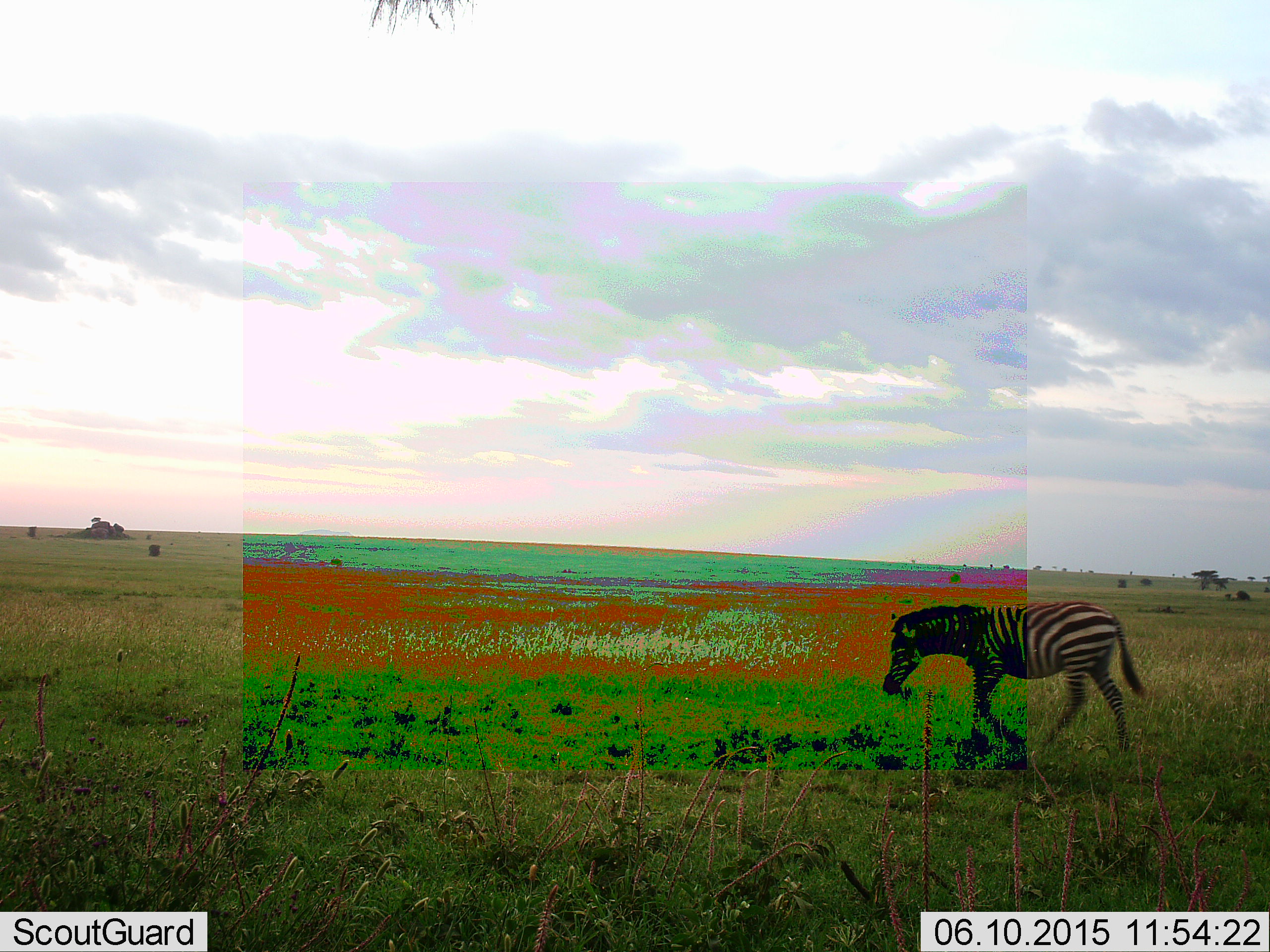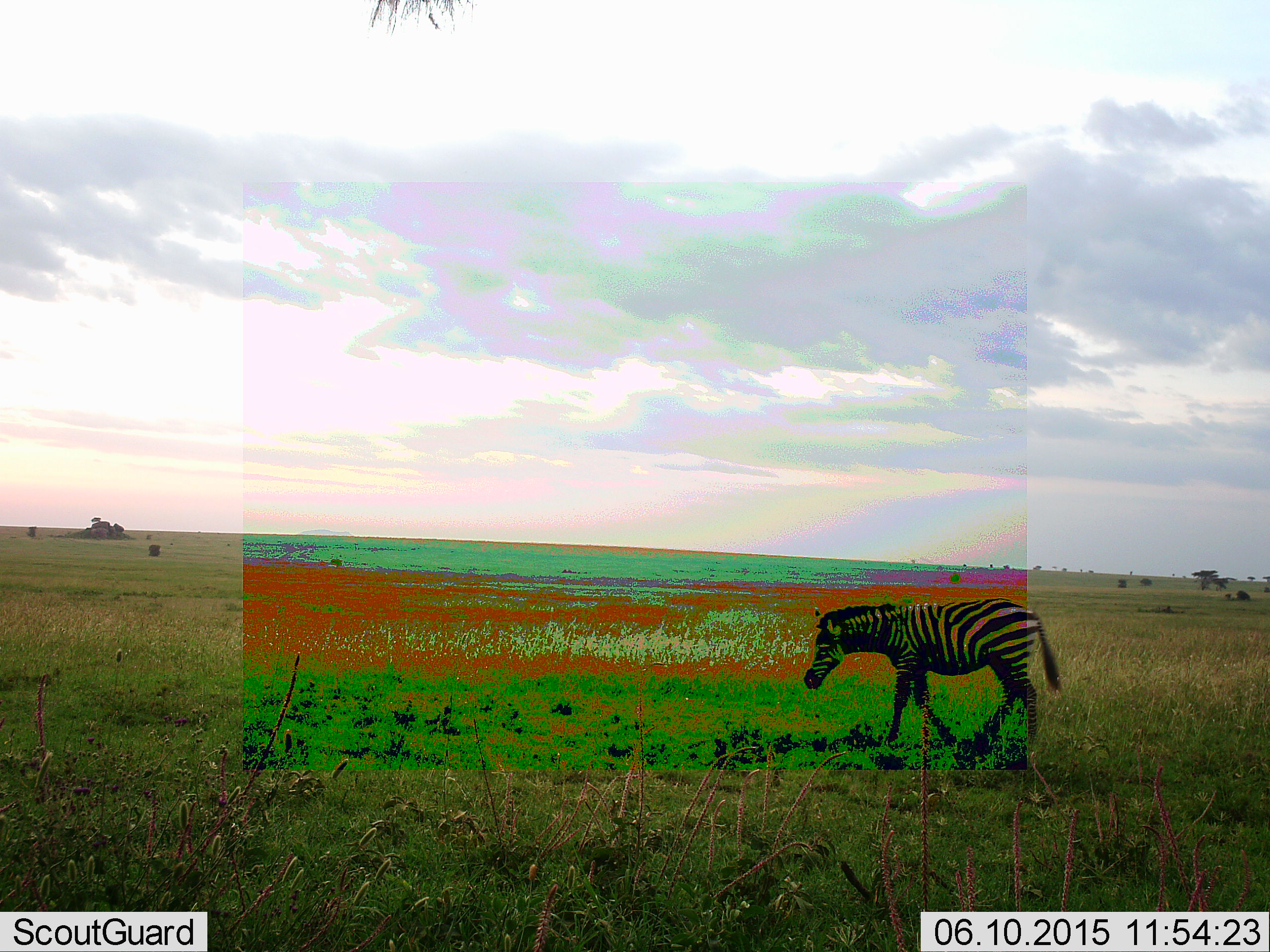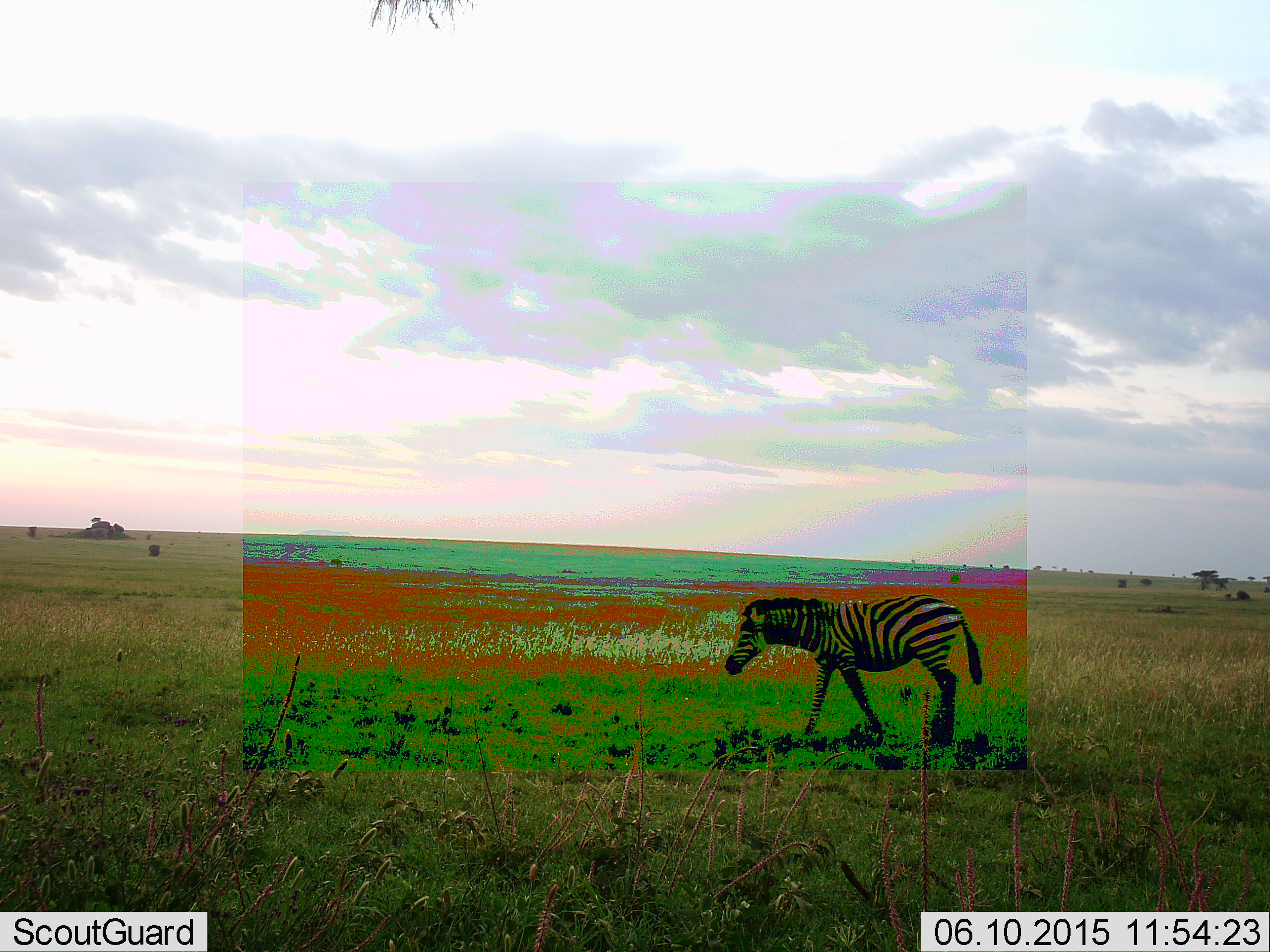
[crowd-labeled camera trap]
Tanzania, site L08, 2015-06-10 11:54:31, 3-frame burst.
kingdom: Animalia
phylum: Chordata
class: Mammalia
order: Perissodactyla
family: Equidae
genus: Equus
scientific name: Equus quagga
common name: plains zebra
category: zebra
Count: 1.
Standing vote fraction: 20%.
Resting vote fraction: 0%.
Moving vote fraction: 90%.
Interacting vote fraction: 0%.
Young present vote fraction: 20%.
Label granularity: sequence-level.